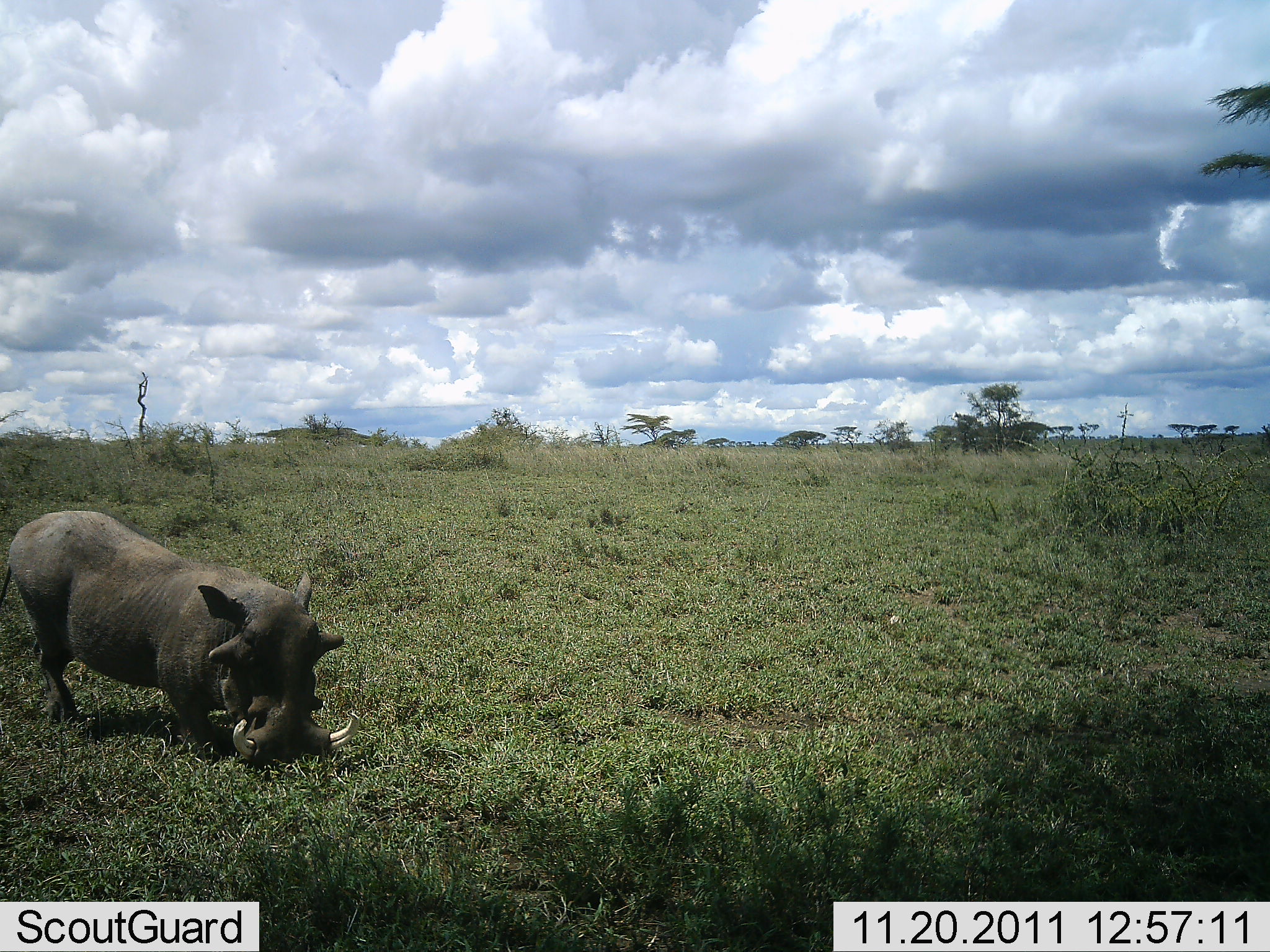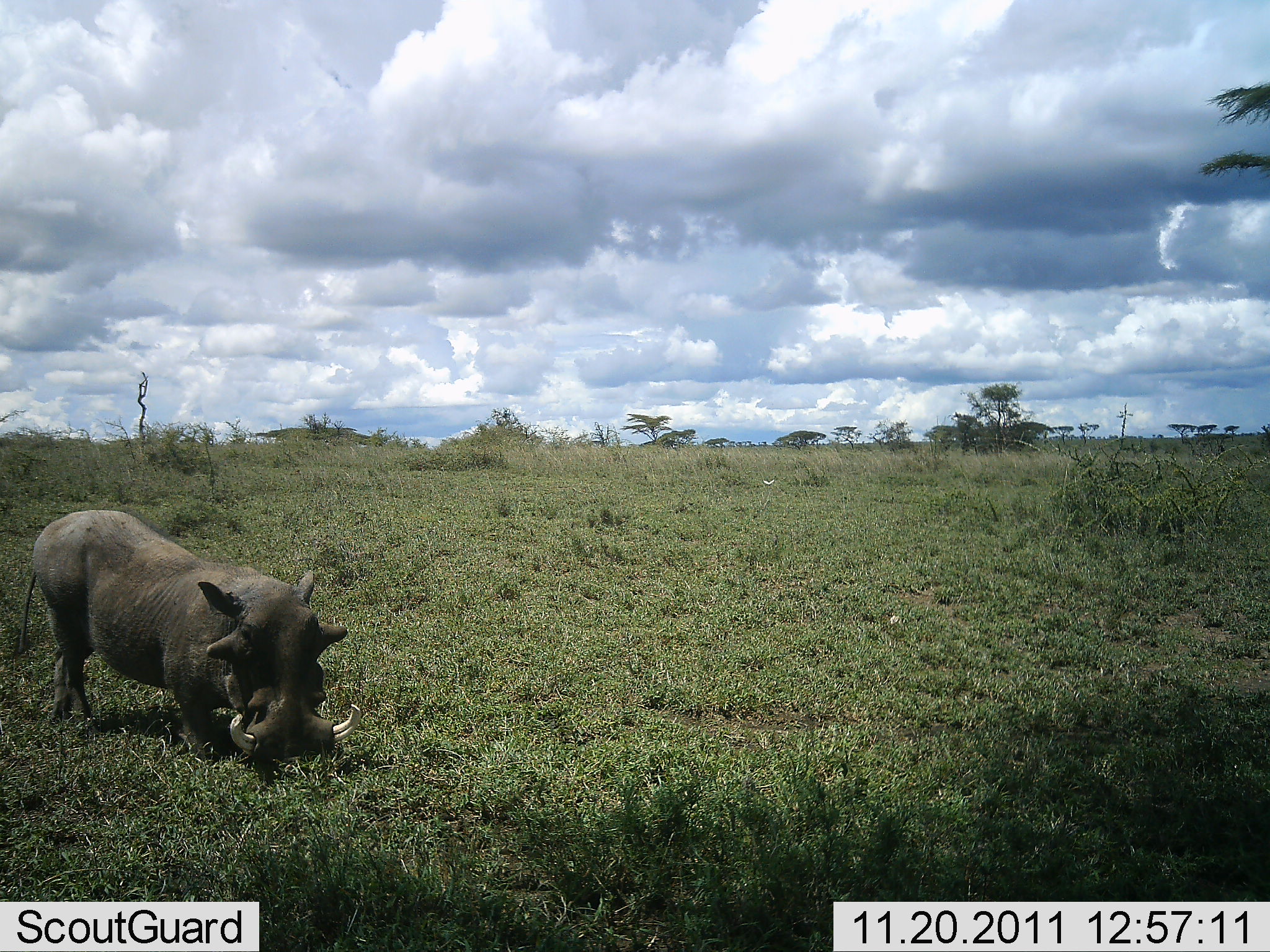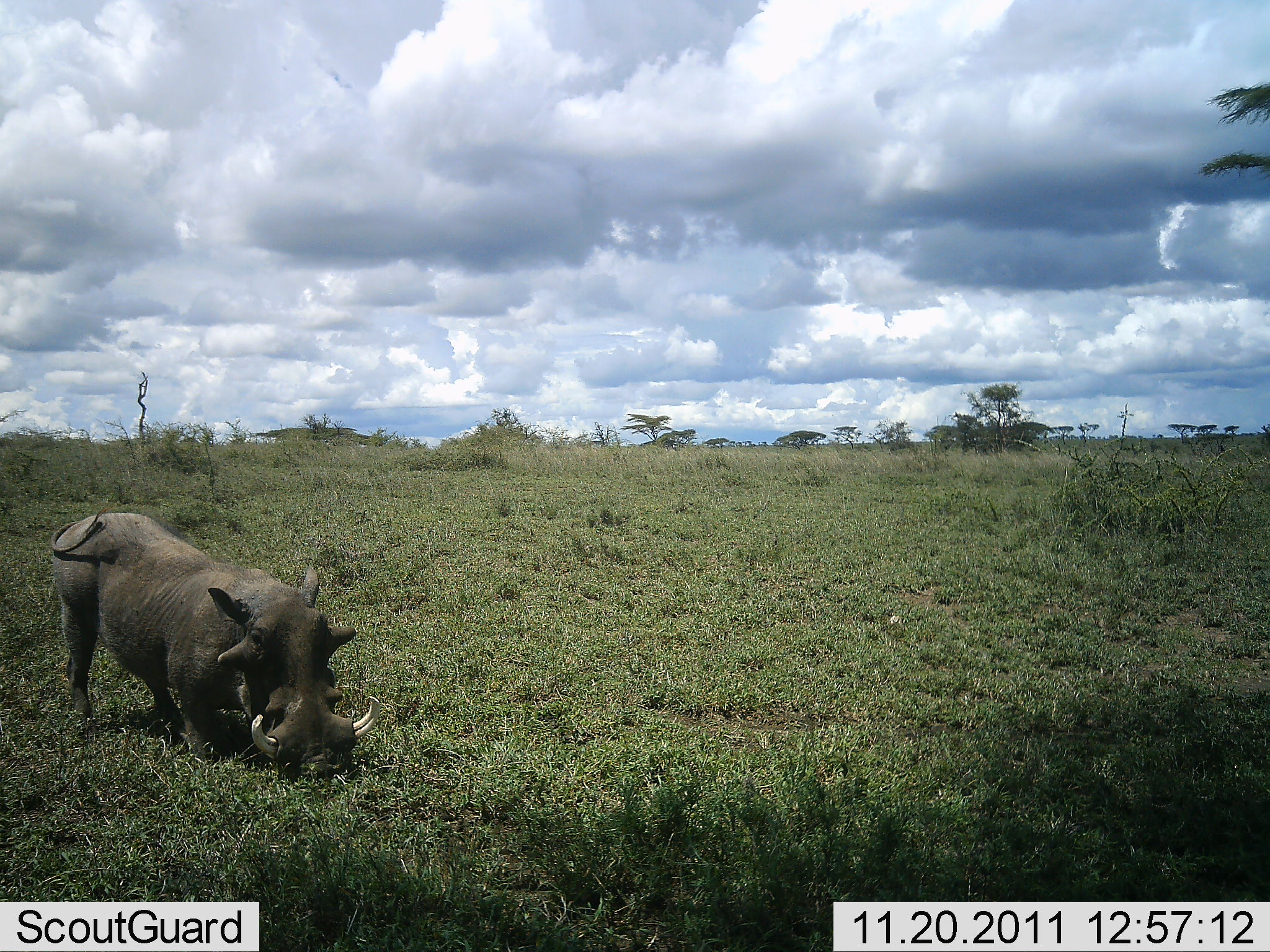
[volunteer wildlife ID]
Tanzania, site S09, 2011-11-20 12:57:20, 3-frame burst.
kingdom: Animalia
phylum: Chordata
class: Mammalia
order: Artiodactyla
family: Suidae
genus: Phacochoerus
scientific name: Phacochoerus africanus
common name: warthog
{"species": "warthog (Phacochoerus africanus)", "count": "1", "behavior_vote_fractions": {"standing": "20%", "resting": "0%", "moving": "20%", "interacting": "0%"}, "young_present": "0%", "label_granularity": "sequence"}